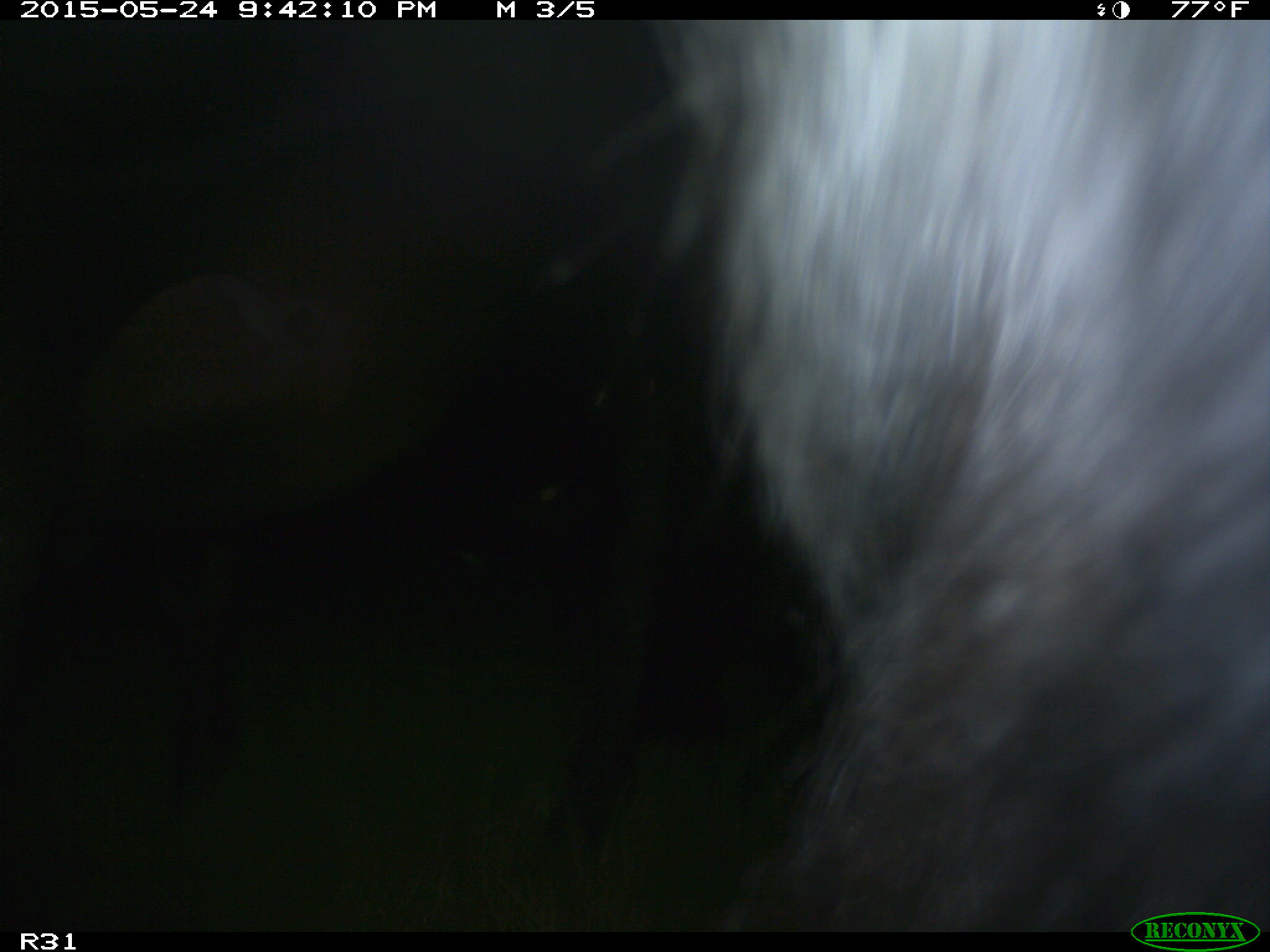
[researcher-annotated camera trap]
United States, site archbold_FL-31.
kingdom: Animalia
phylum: Chordata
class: Mammalia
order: Artiodactyla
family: Bovidae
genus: Bos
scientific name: Bos taurus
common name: domestic cow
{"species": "Bos taurus (domestic cow)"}